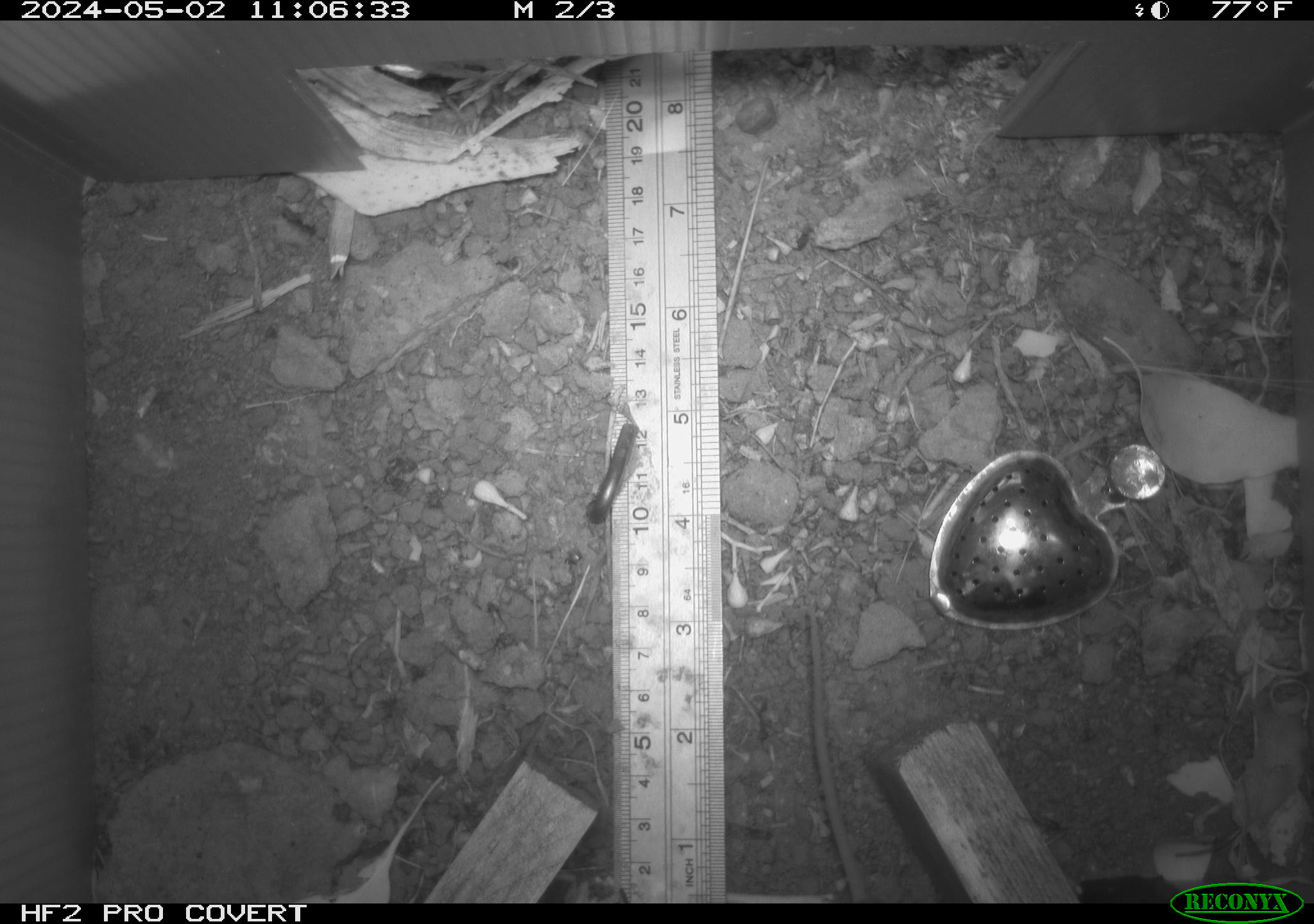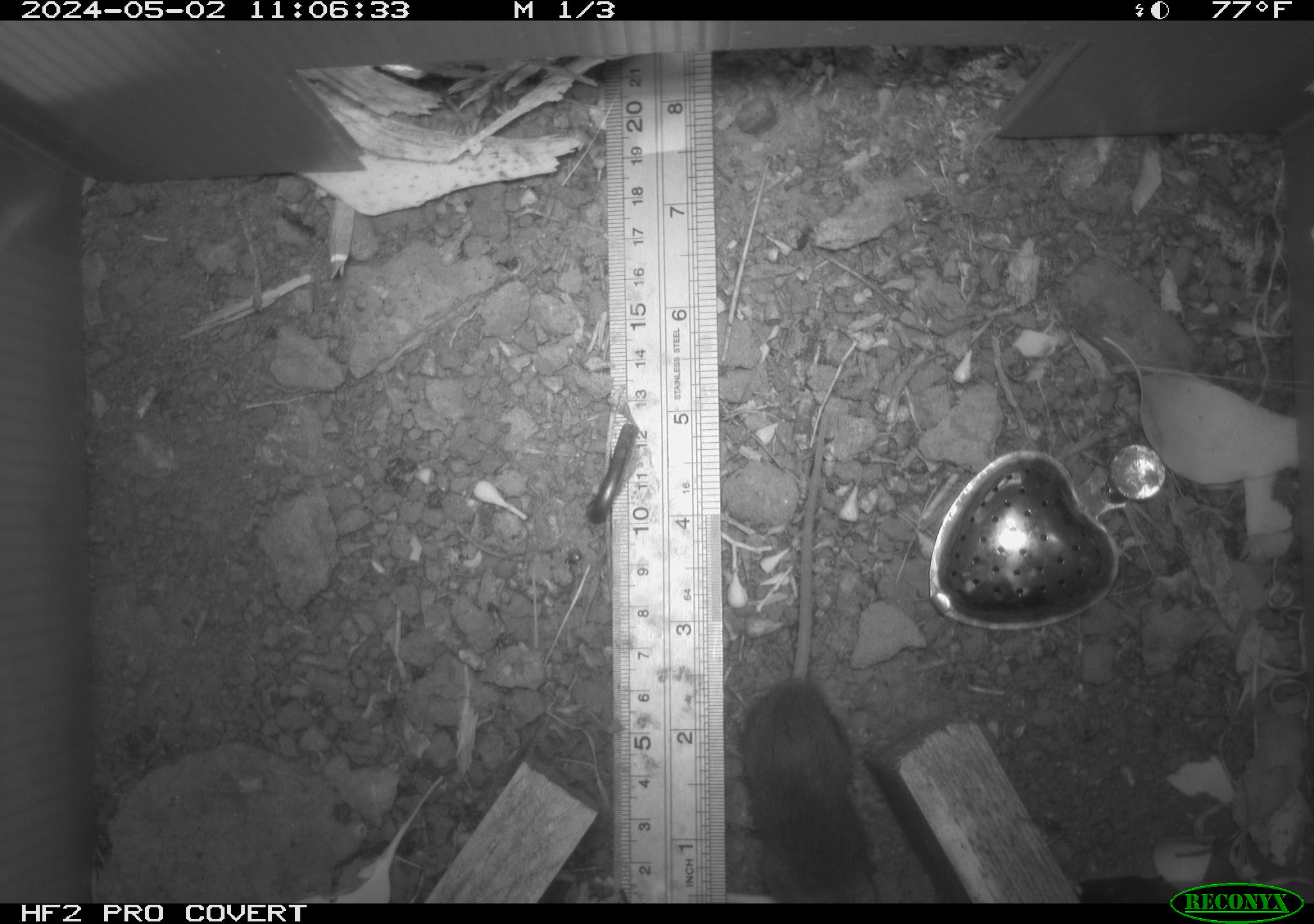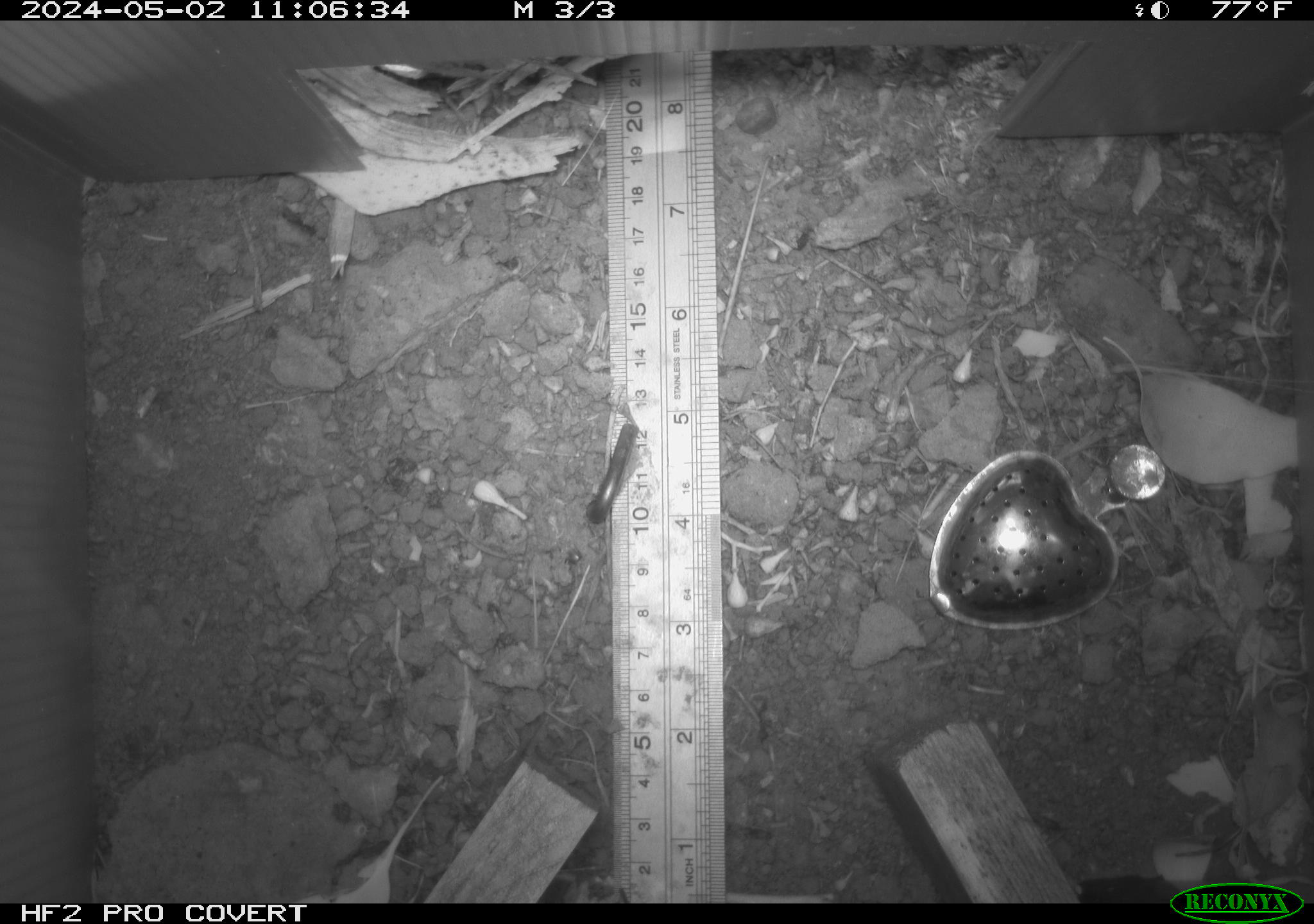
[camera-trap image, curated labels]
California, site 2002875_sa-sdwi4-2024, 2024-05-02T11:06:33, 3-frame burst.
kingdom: Animalia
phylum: Chordata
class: Mammalia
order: Rodentia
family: Muridae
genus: Mus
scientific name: Mus musculus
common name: house mouse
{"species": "house mouse (Mus musculus)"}